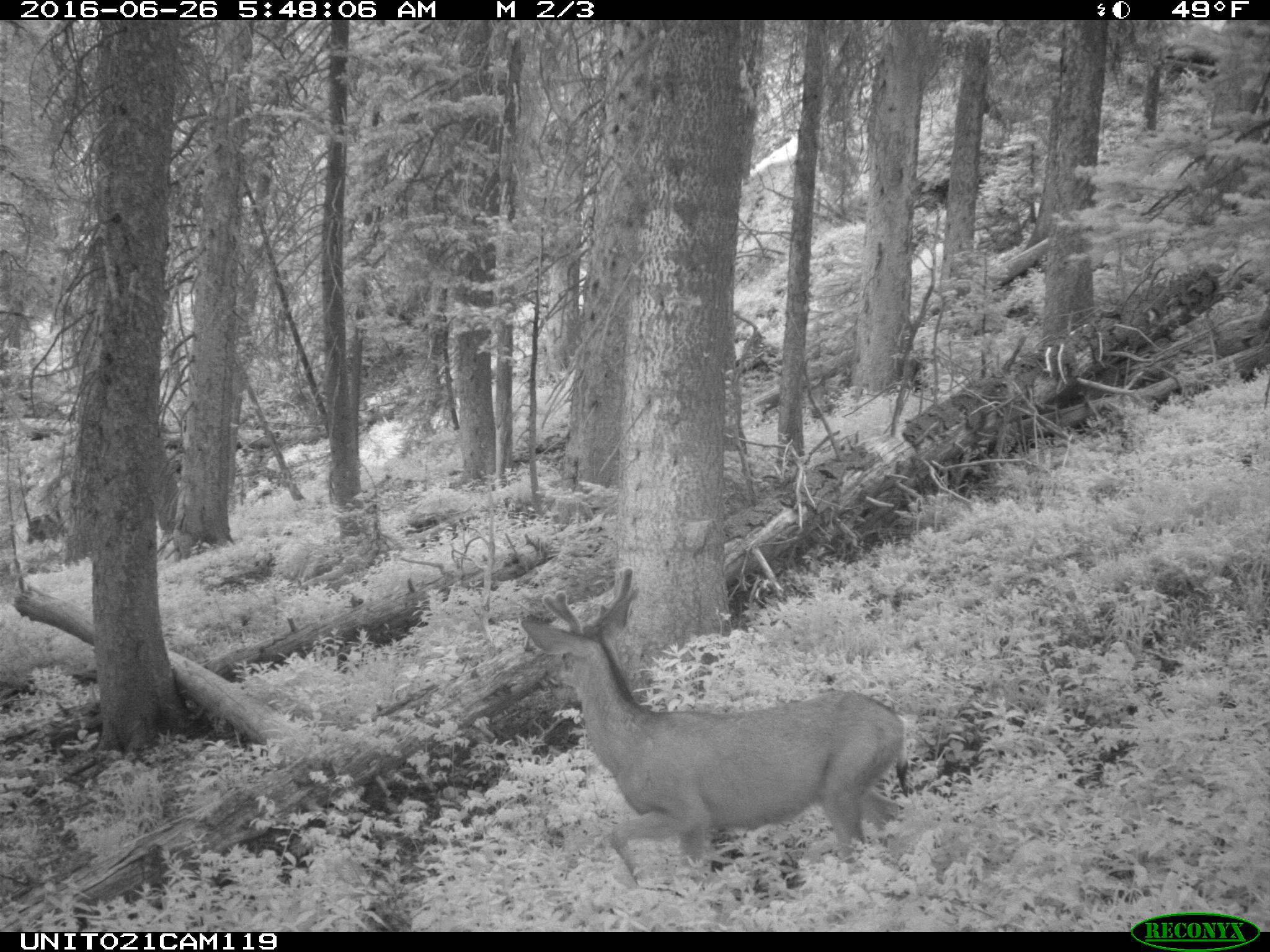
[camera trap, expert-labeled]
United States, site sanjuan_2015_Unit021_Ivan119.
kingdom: Animalia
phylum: Chordata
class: Mammalia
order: Artiodactyla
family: Cervidae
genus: Odocoileus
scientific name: Odocoileus hemionus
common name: mule deer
Odocoileus hemionus (mule deer).